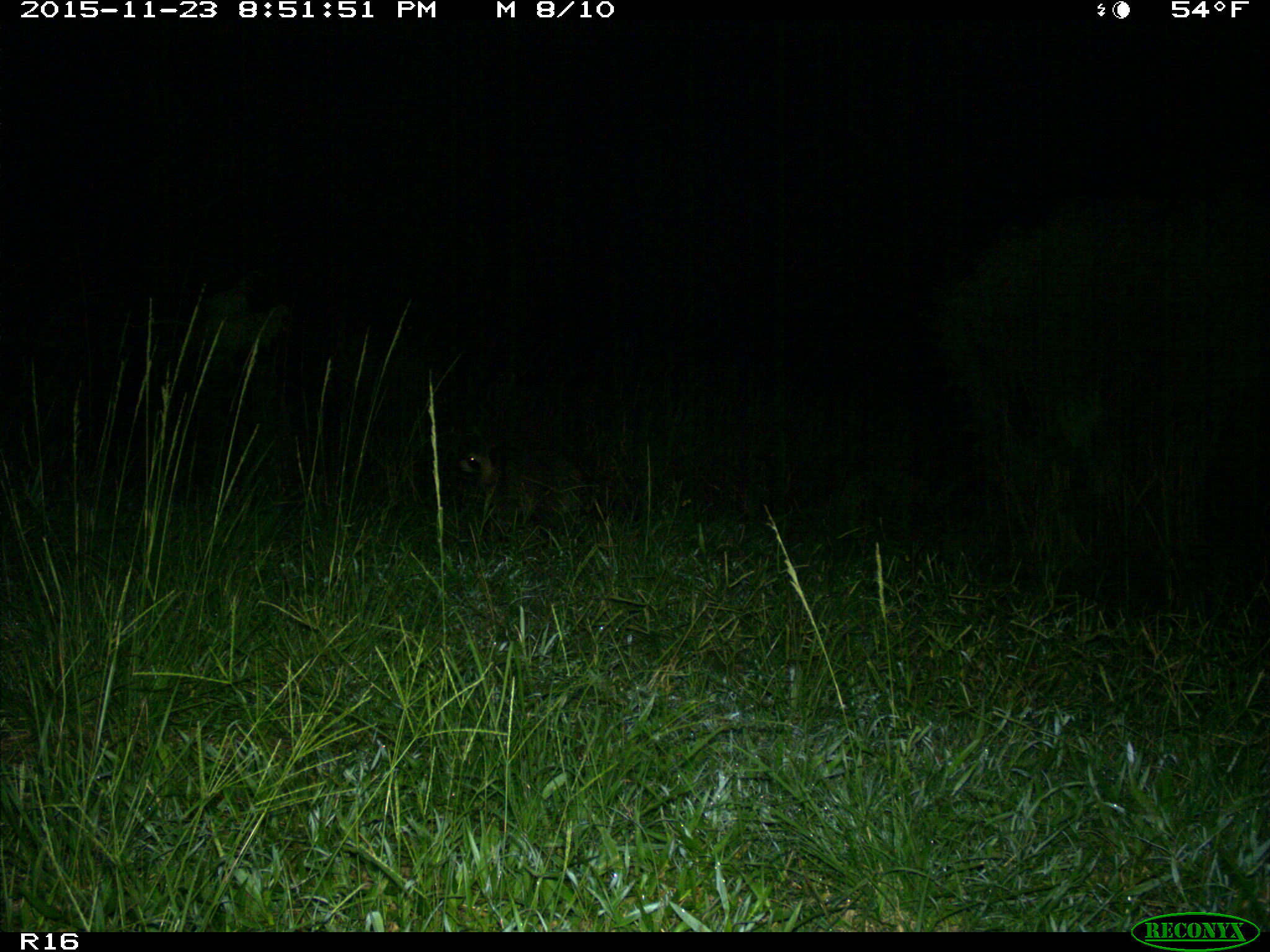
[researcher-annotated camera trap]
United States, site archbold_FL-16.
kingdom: Animalia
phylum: Chordata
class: Mammalia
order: Artiodactyla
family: Suidae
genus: Sus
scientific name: Sus scrofa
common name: wild boar